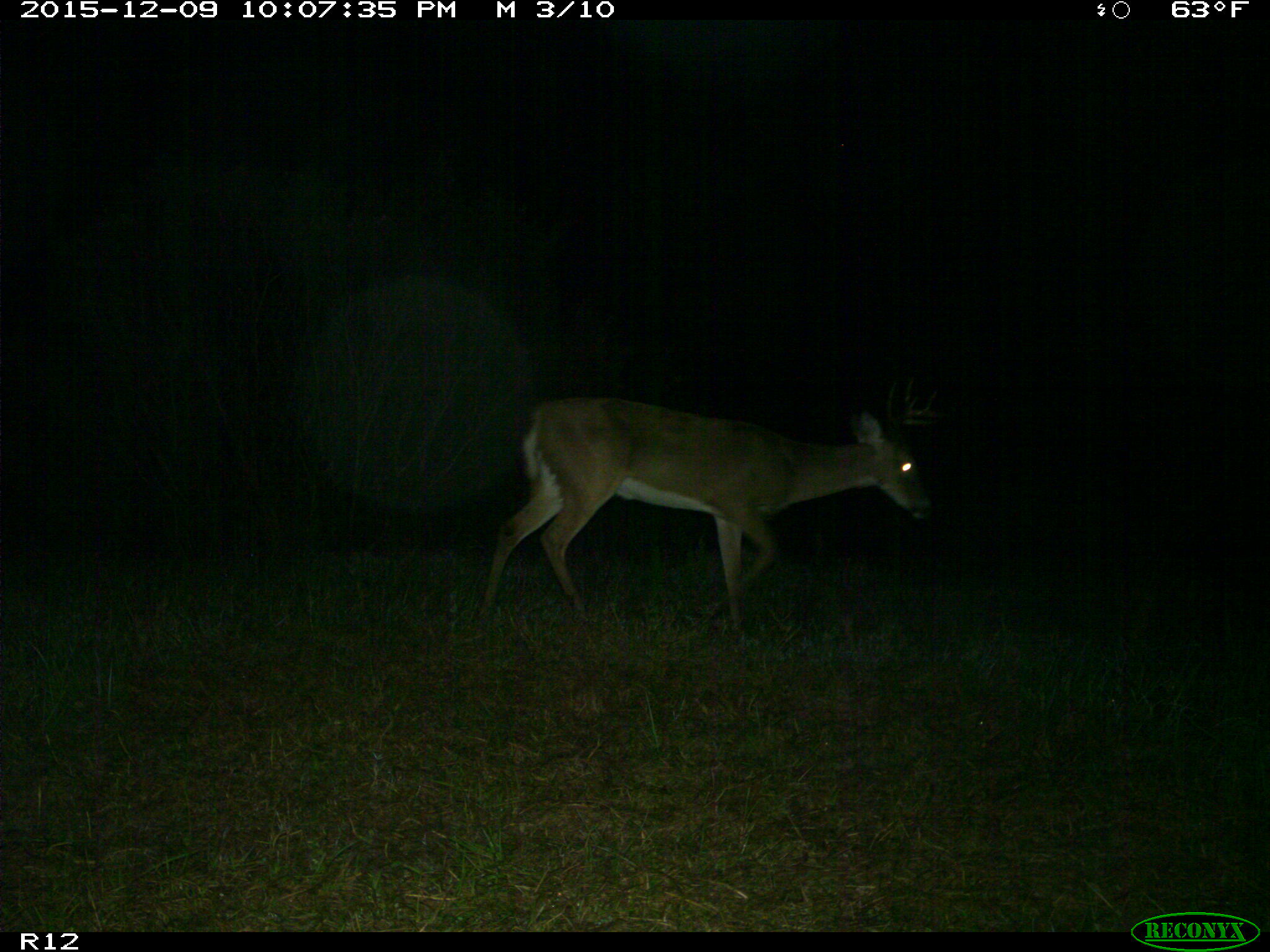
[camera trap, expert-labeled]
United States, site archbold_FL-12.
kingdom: Animalia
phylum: Chordata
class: Mammalia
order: Artiodactyla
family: Cervidae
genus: Odocoileus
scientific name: Odocoileus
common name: deer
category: unidentified deer